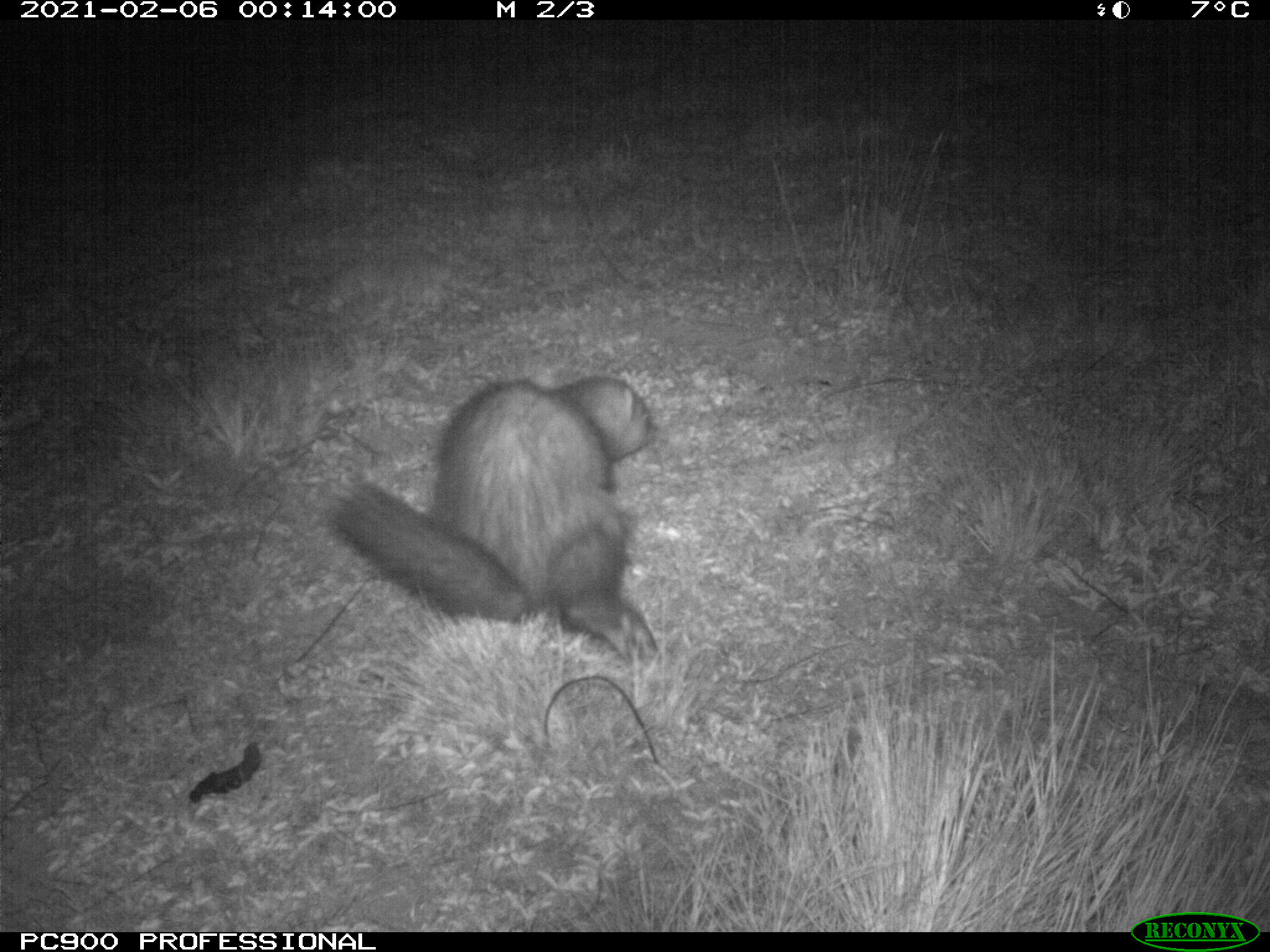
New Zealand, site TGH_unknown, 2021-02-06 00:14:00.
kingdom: Animalia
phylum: Chordata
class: Mammalia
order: Carnivora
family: Mustelidae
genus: Mustela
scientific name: Mustela furo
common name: ferret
Ferret (Mustela furo).